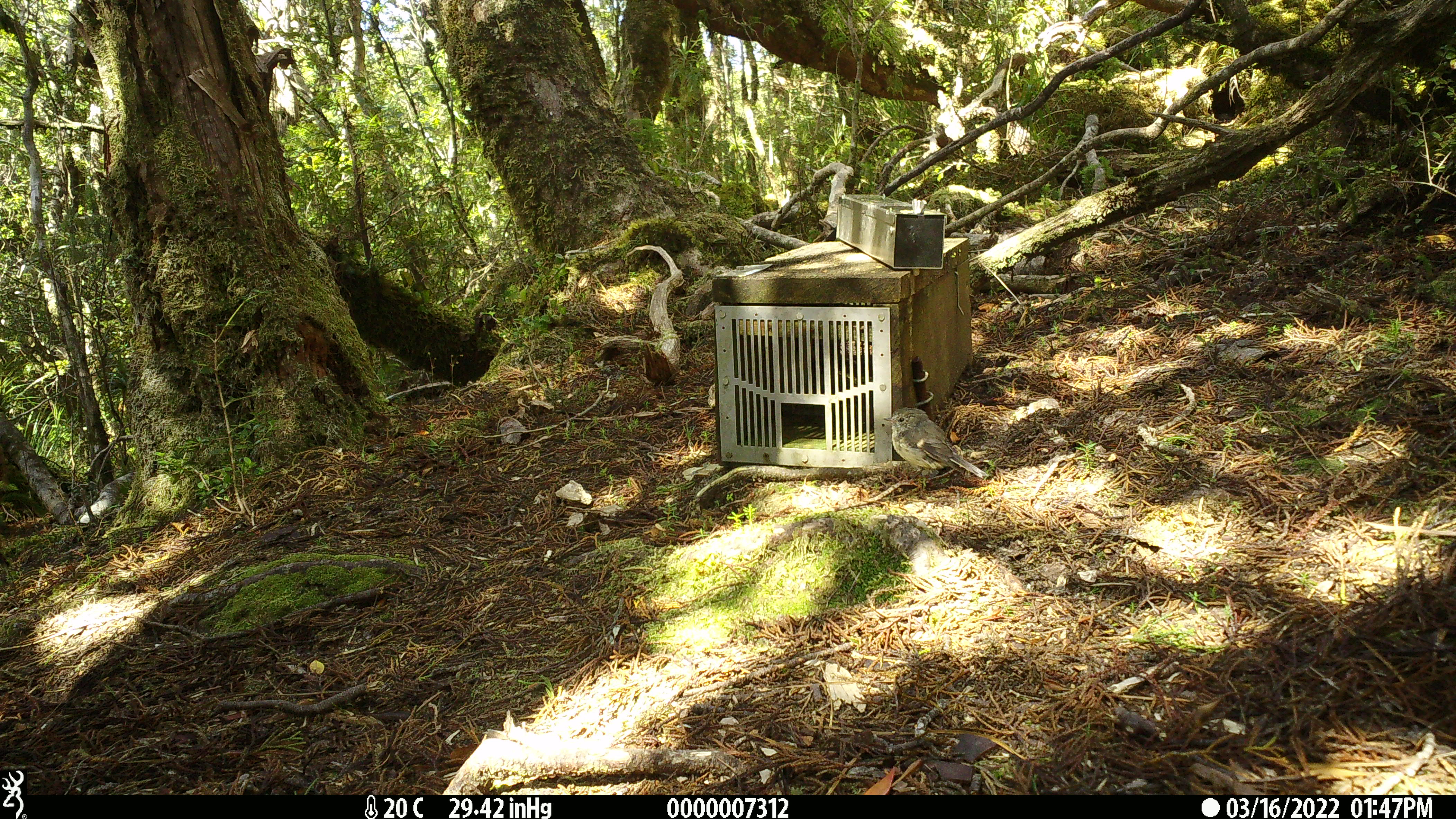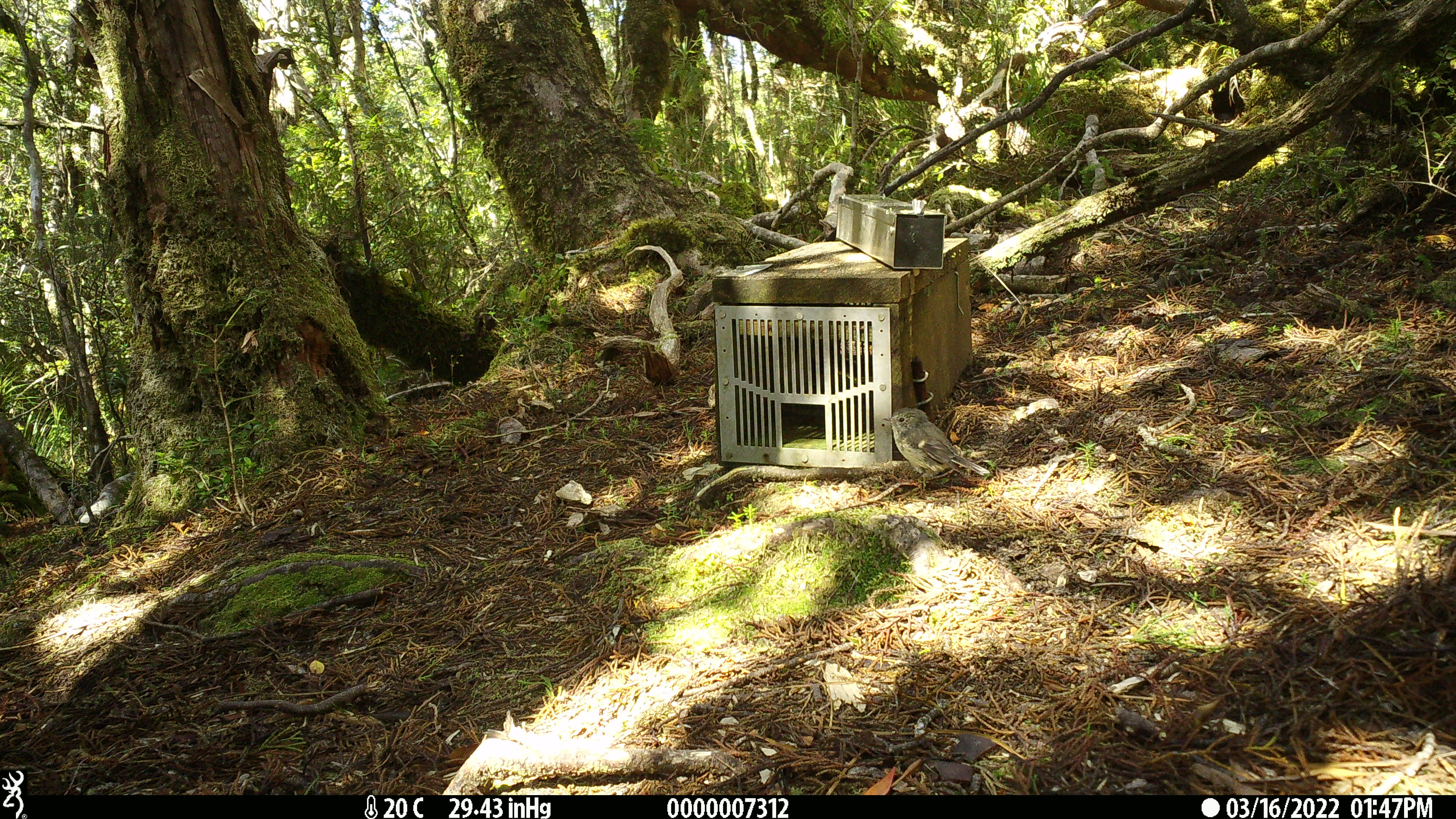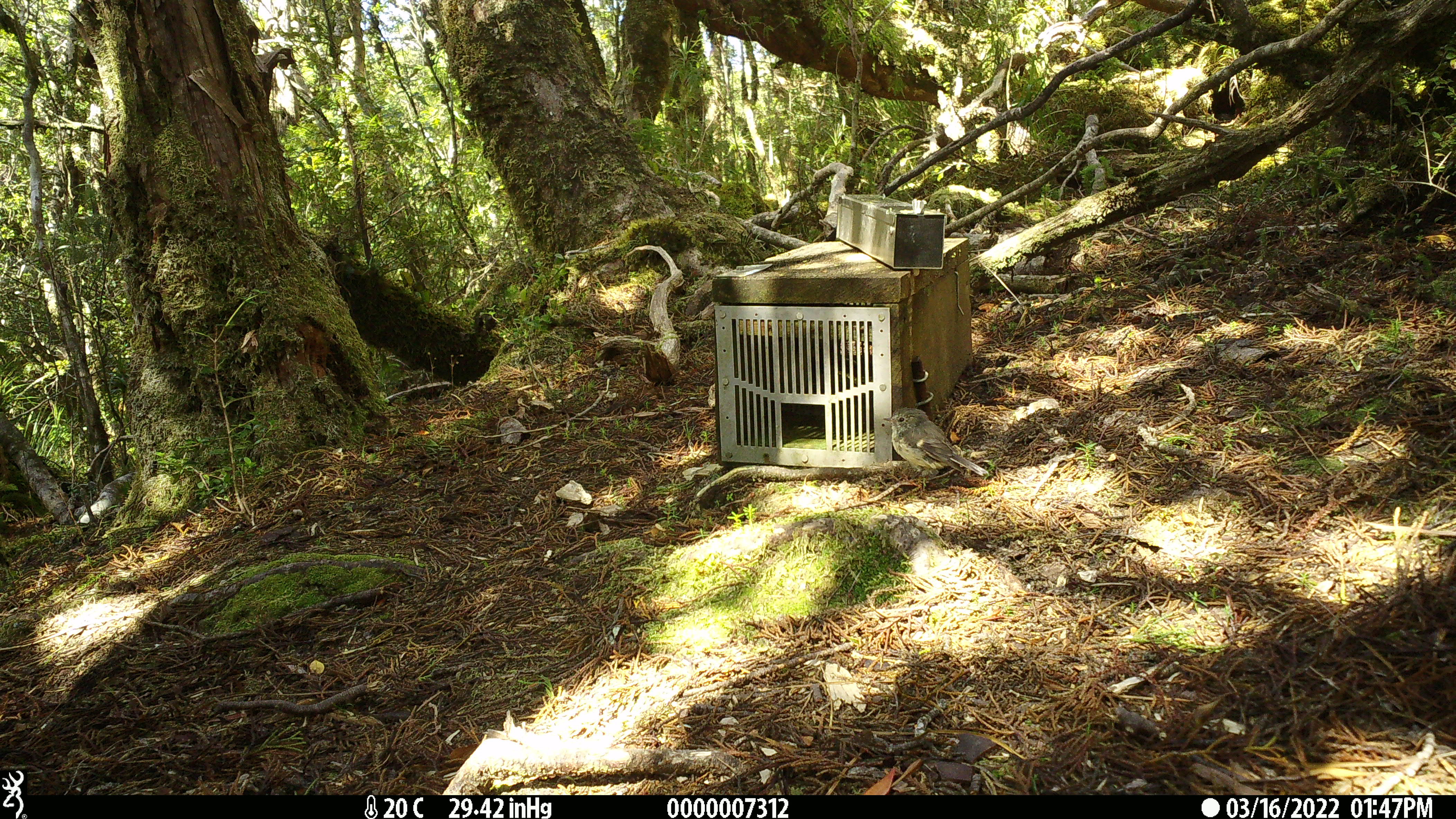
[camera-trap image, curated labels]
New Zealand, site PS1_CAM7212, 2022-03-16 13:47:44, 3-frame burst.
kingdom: Animalia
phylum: Chordata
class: Aves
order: Passeriformes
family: Petroicidae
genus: Petroica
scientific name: Petroica macrocephala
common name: tomtit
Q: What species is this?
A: Tomtit (Petroica macrocephala).